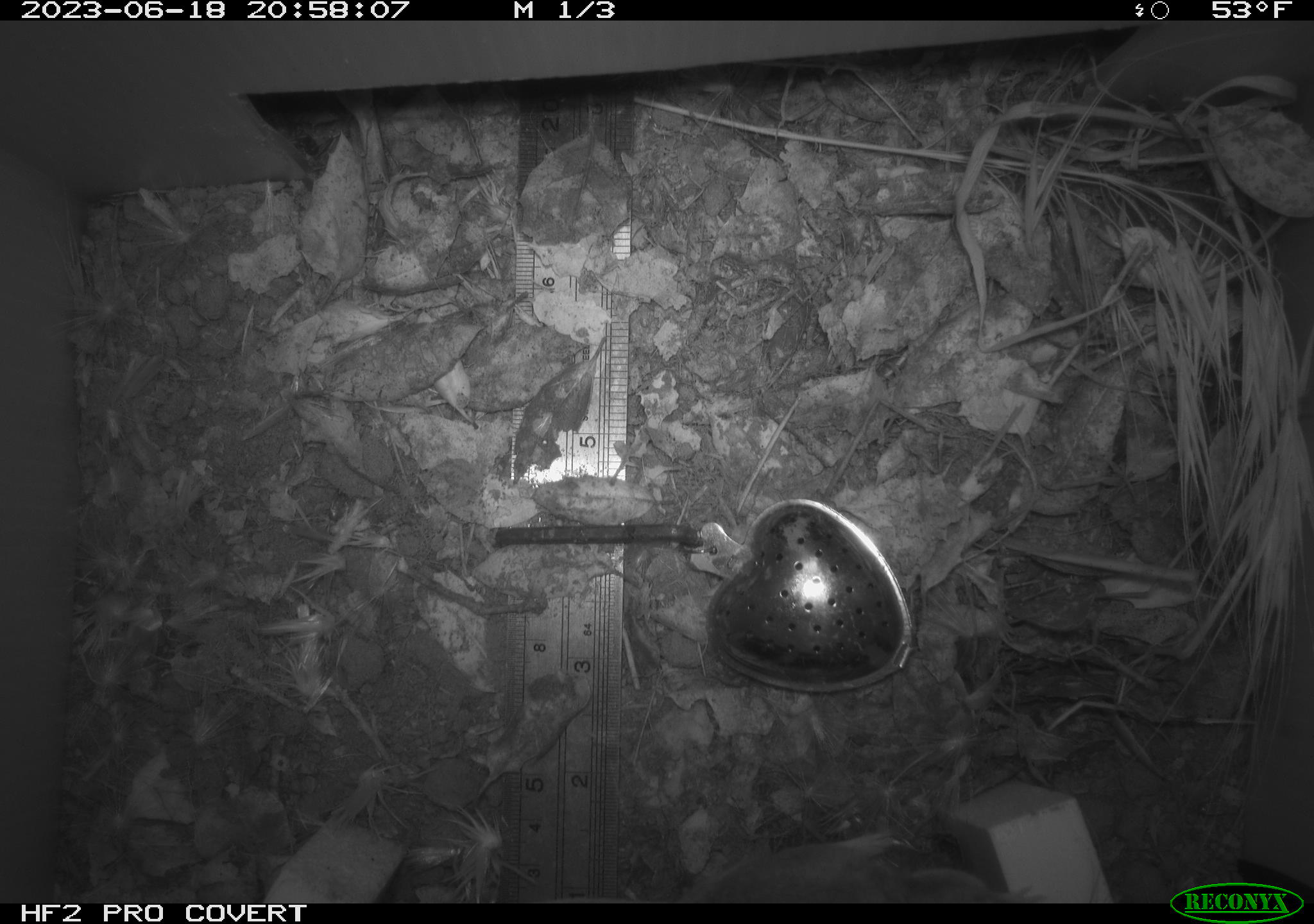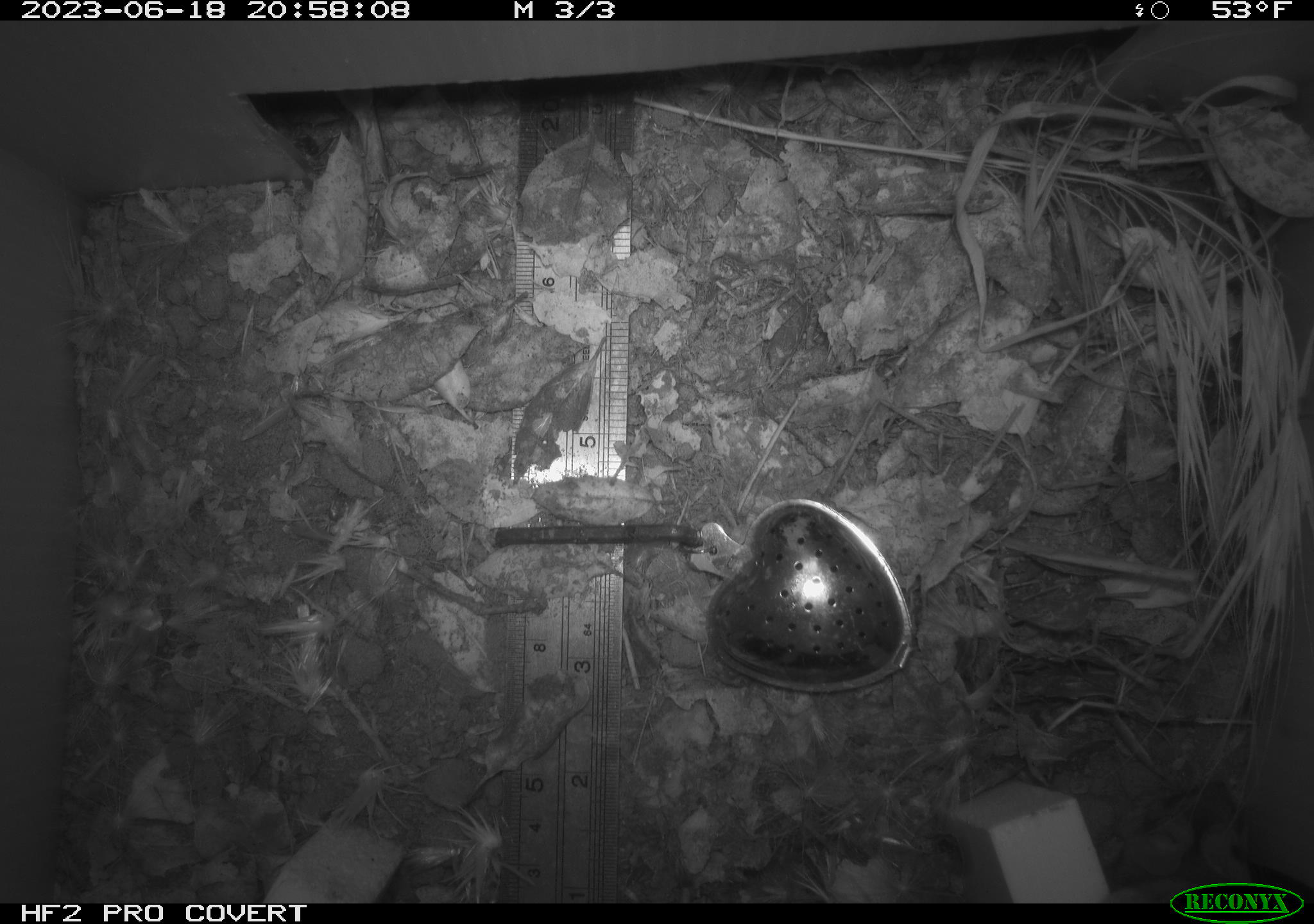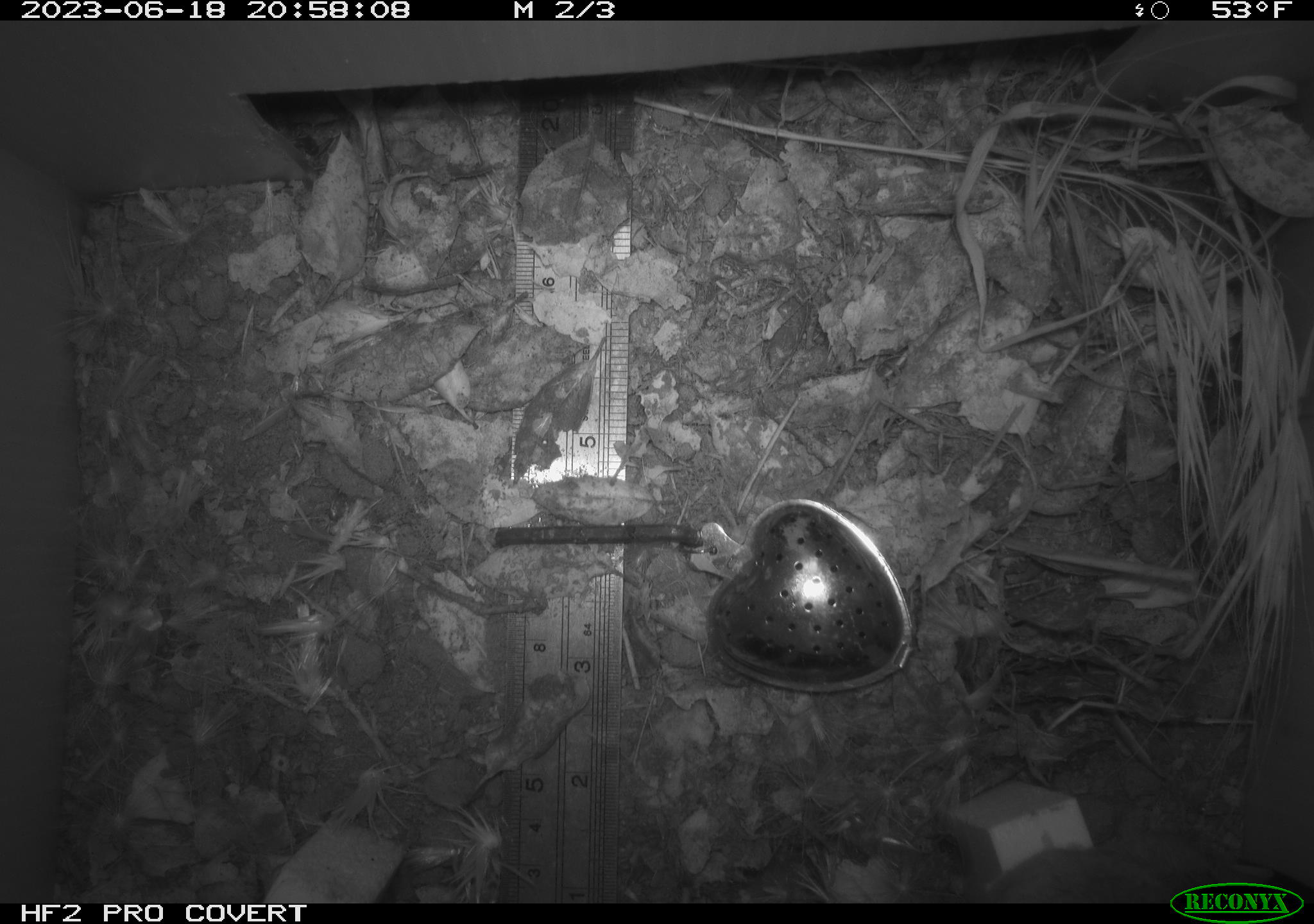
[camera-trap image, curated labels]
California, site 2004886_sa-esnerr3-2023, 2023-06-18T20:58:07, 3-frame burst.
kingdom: Animalia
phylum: Chordata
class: Mammalia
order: Rodentia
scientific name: Rodentia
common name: mouse species